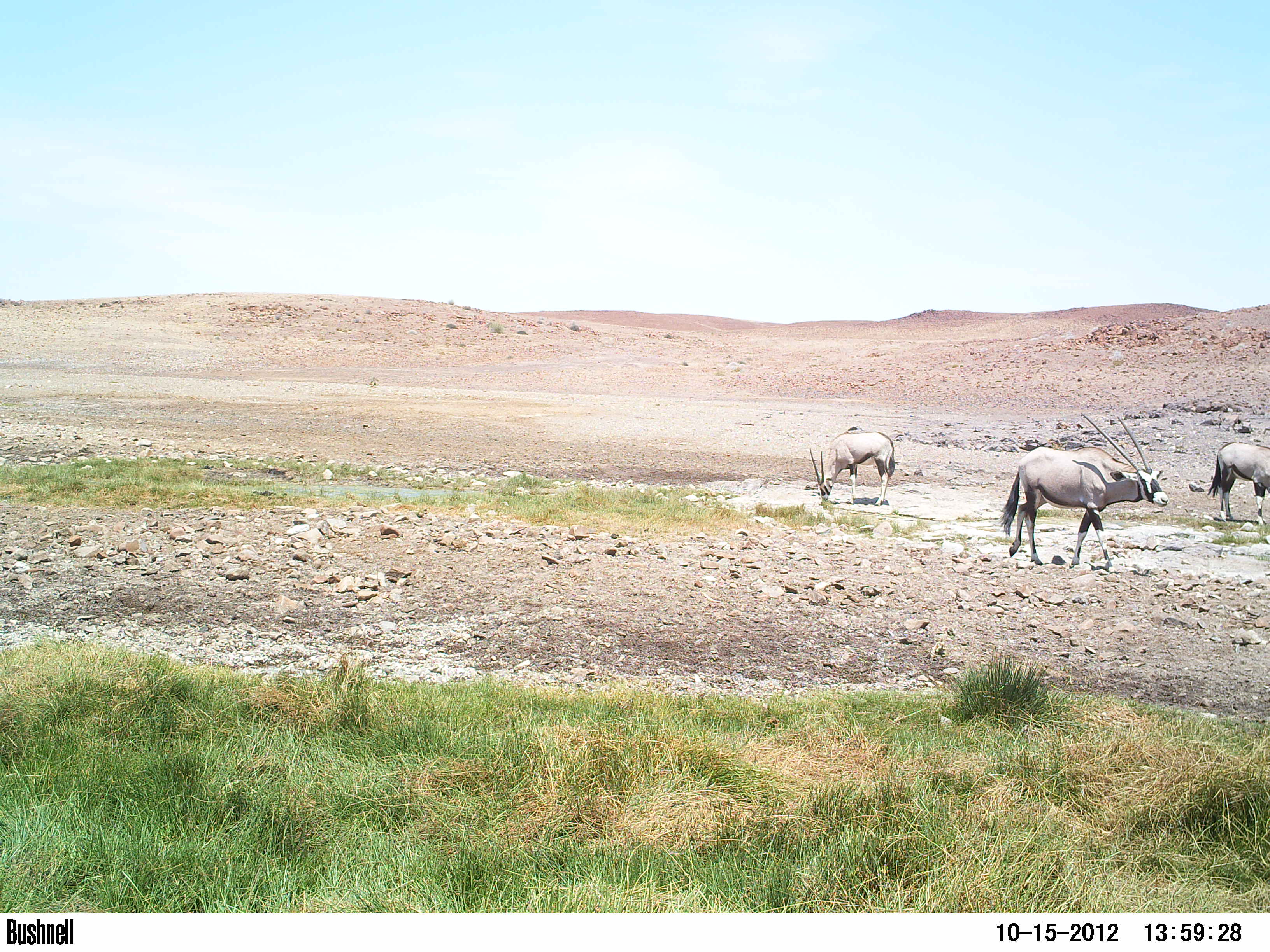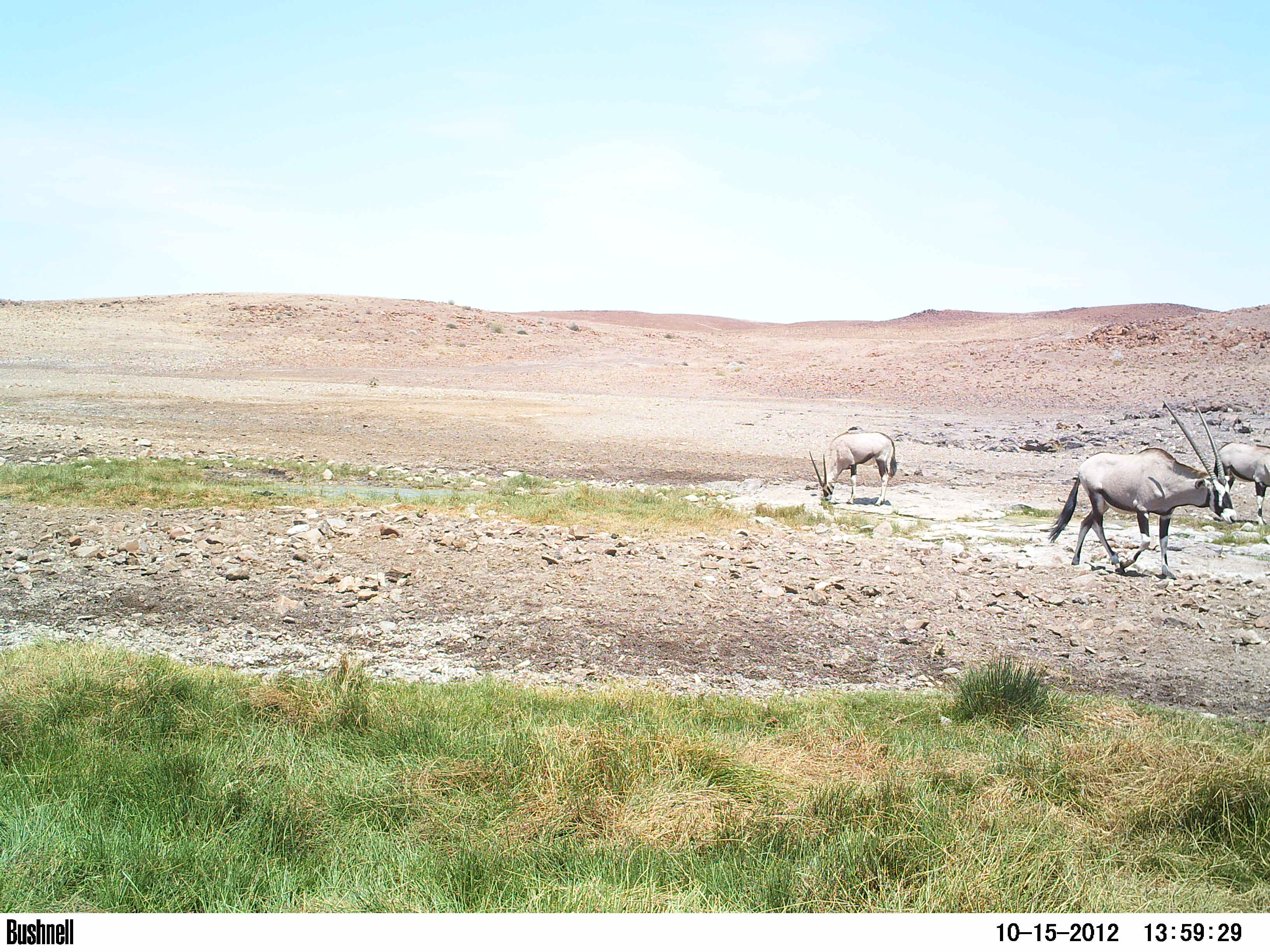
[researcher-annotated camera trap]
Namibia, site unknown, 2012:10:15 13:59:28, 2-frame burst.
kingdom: Animalia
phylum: Chordata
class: Mammalia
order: Artiodactyla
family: Bovidae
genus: Oryx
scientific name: Oryx gazella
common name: gemsbok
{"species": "Oryx gazella (gemsbok)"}